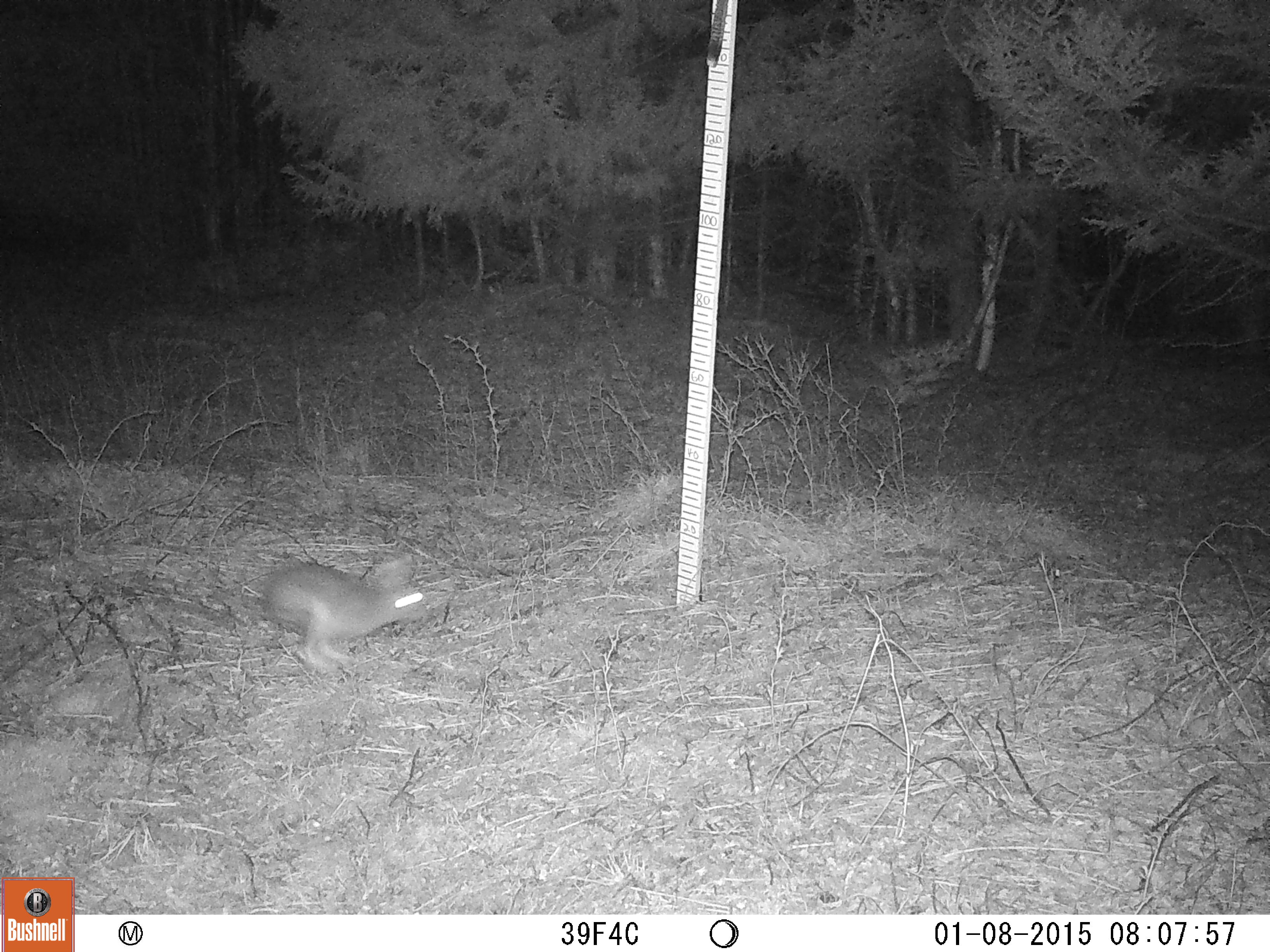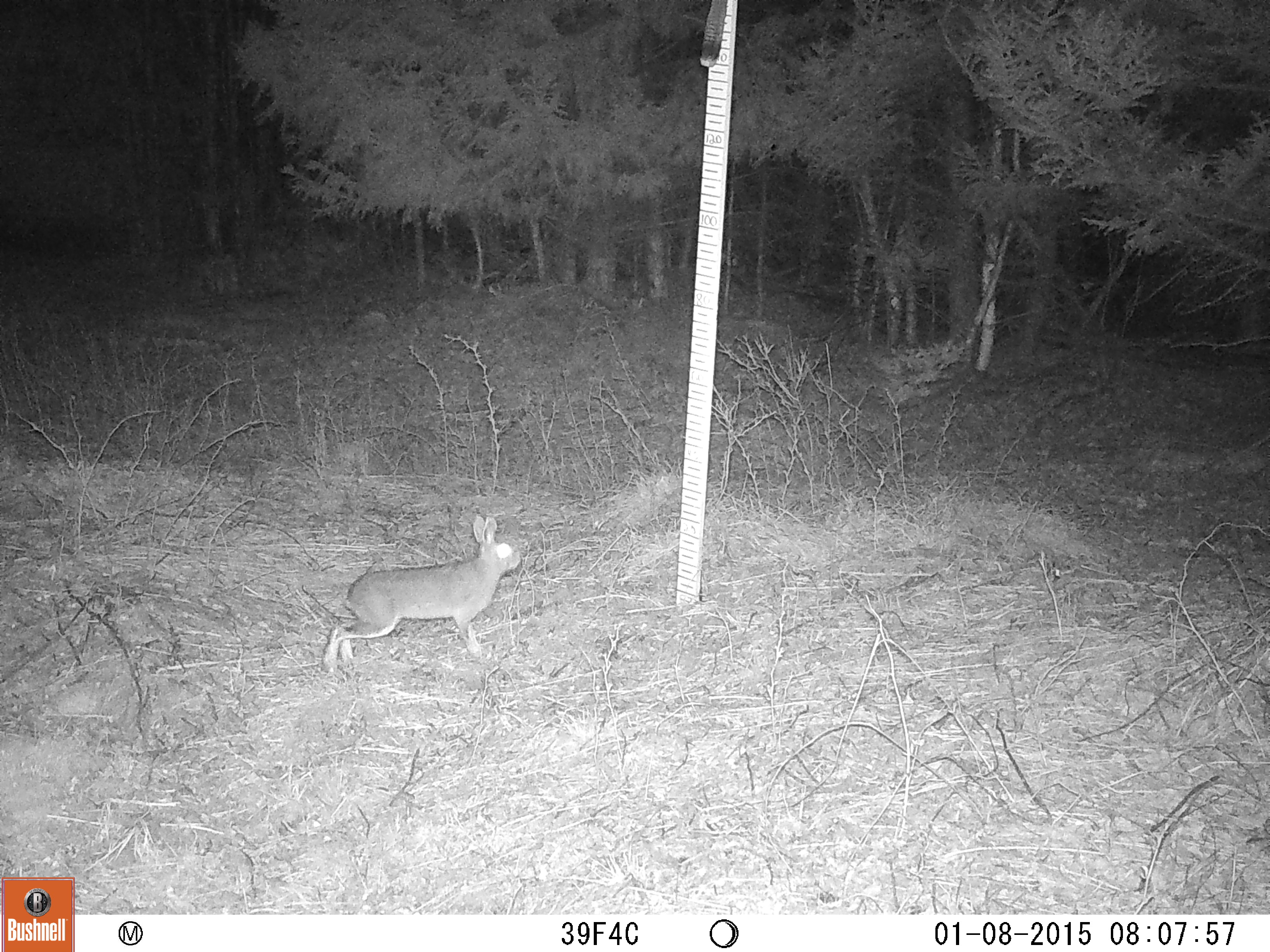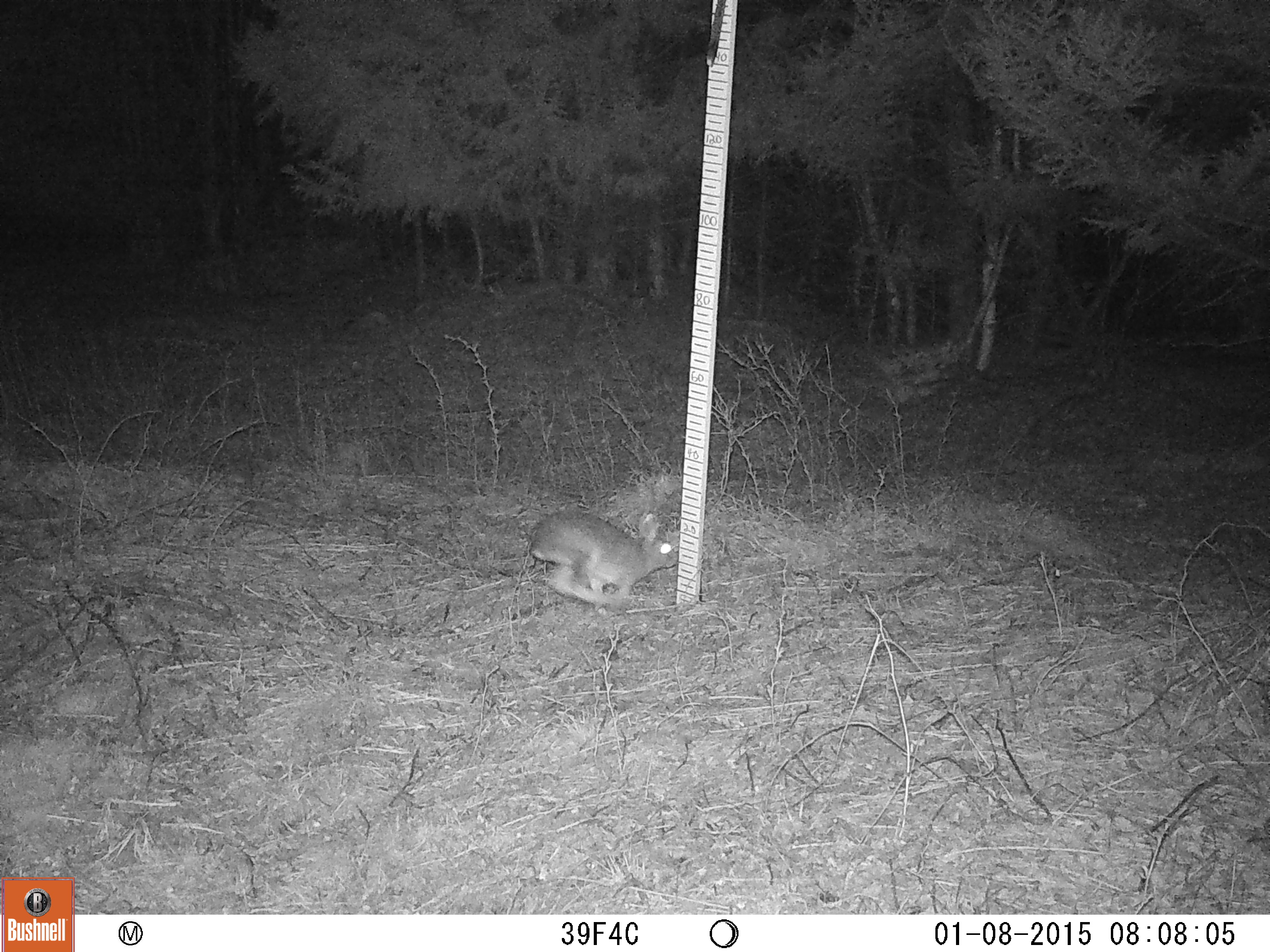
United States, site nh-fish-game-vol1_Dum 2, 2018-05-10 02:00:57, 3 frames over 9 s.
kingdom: Animalia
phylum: Chordata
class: Mammalia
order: Lagomorpha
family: Leporidae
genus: Lepus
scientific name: Lepus americanus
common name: snowshoe hare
Snowshoe hare (Lepus americanus).